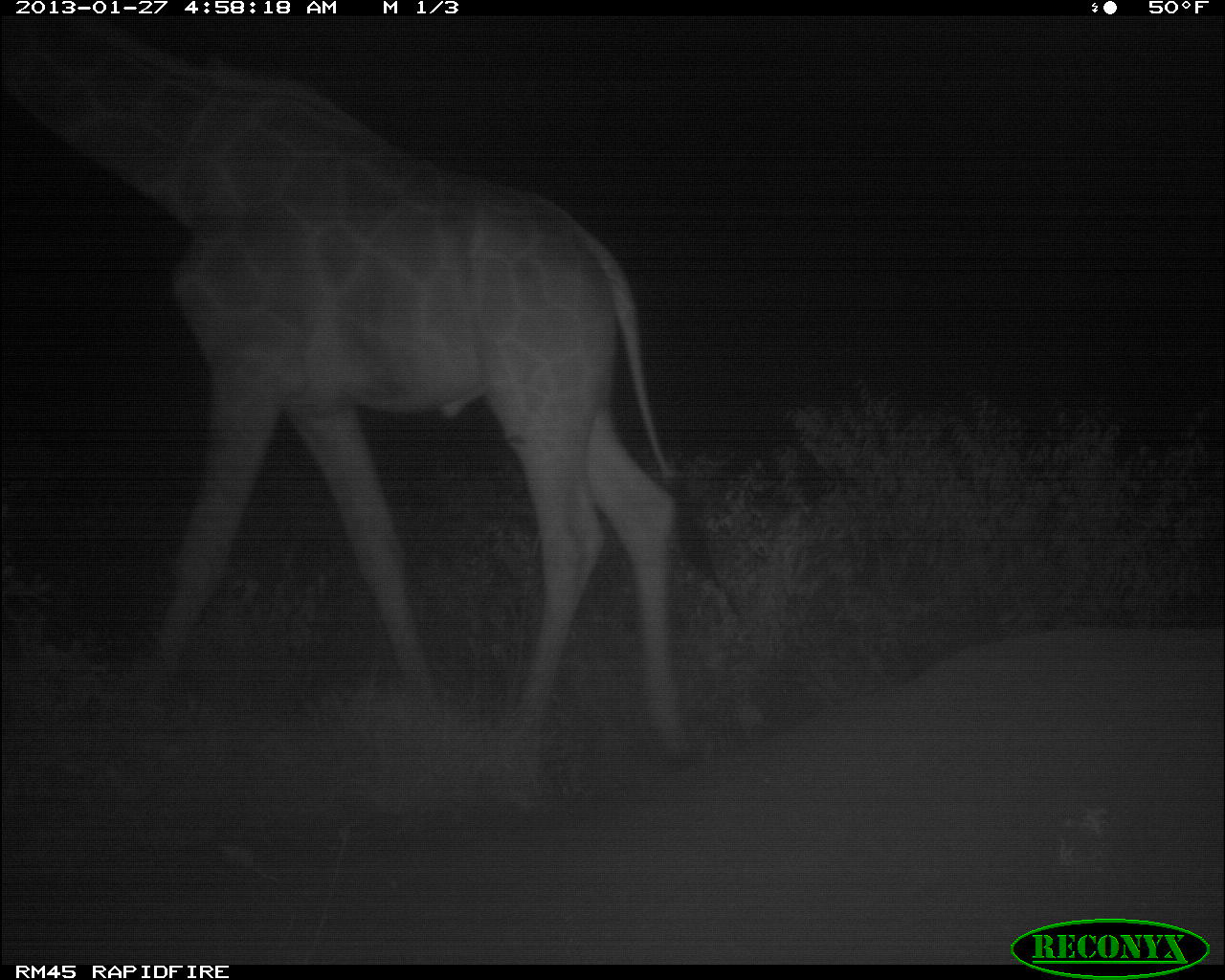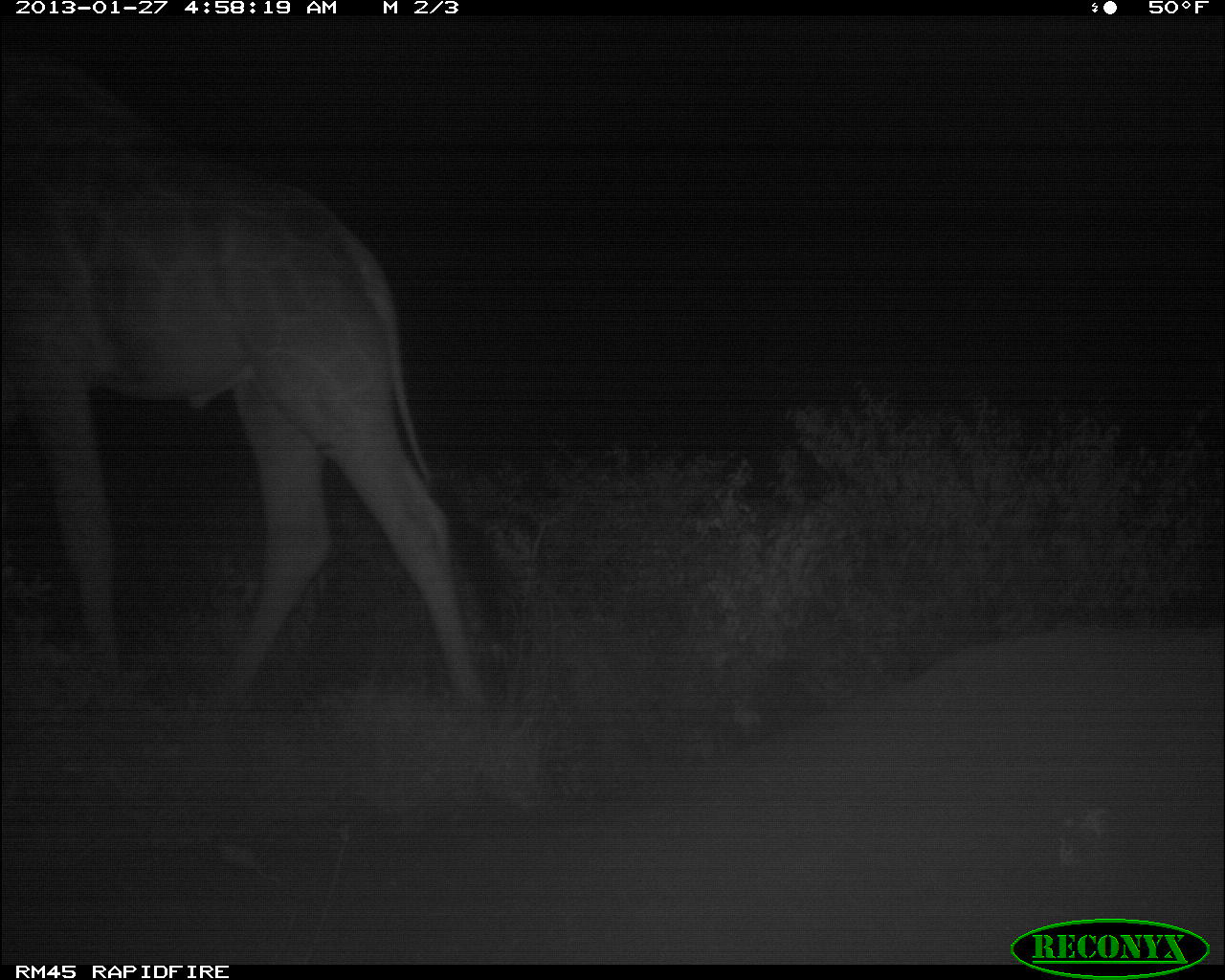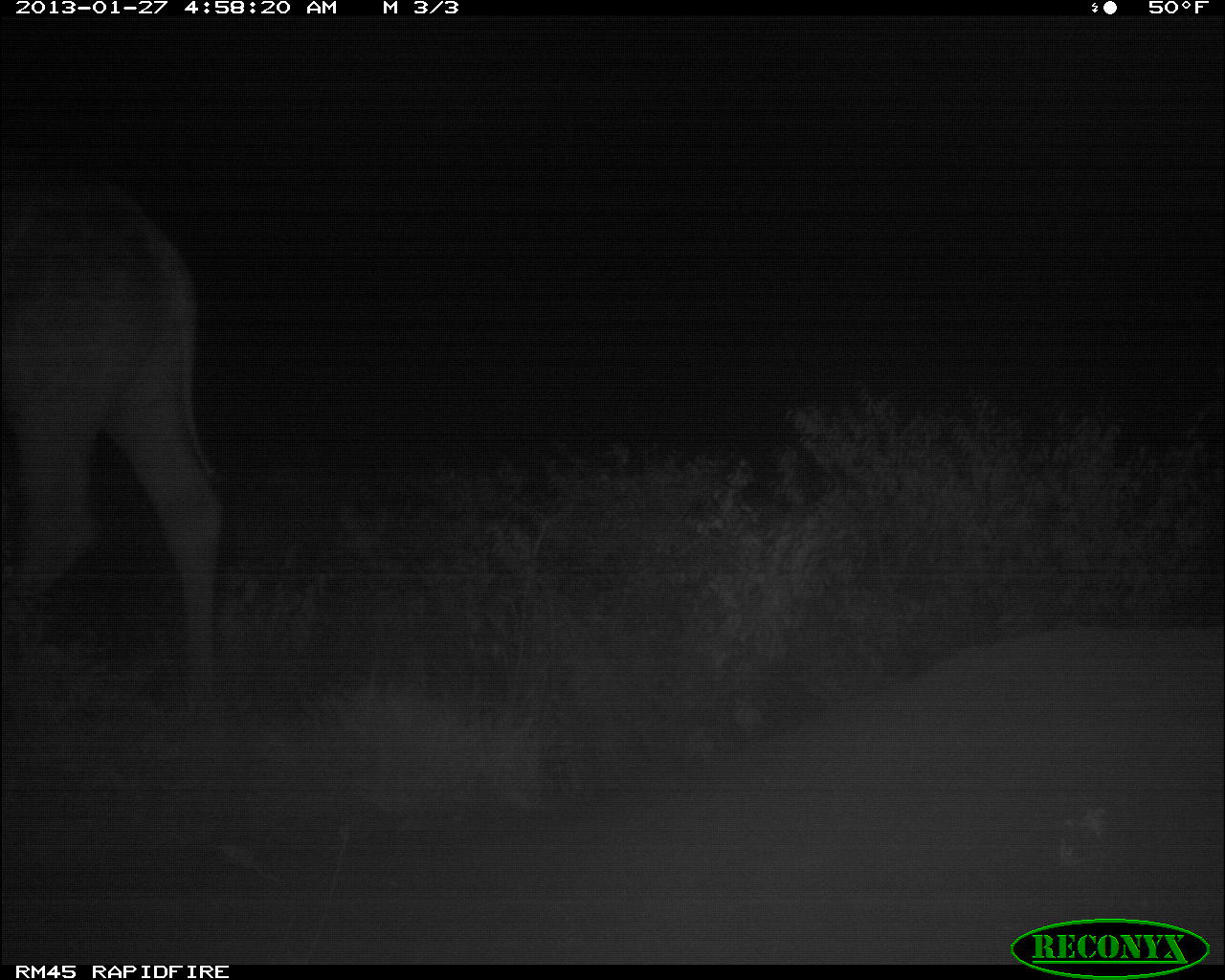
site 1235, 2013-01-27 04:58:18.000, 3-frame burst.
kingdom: Animalia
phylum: Chordata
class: Mammalia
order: Artiodactyla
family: Giraffidae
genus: Giraffa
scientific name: Giraffa camelopardalis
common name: giraffe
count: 1